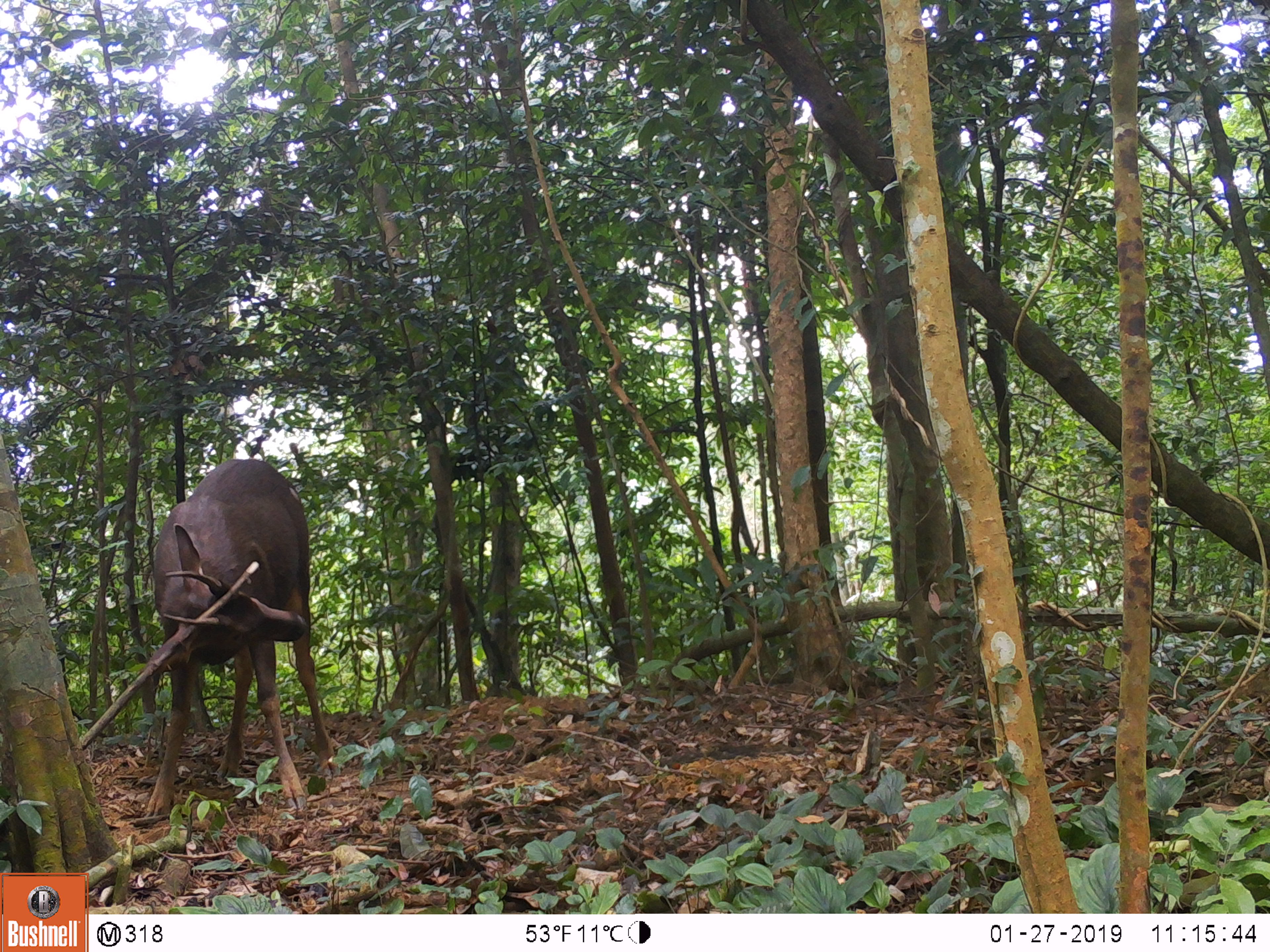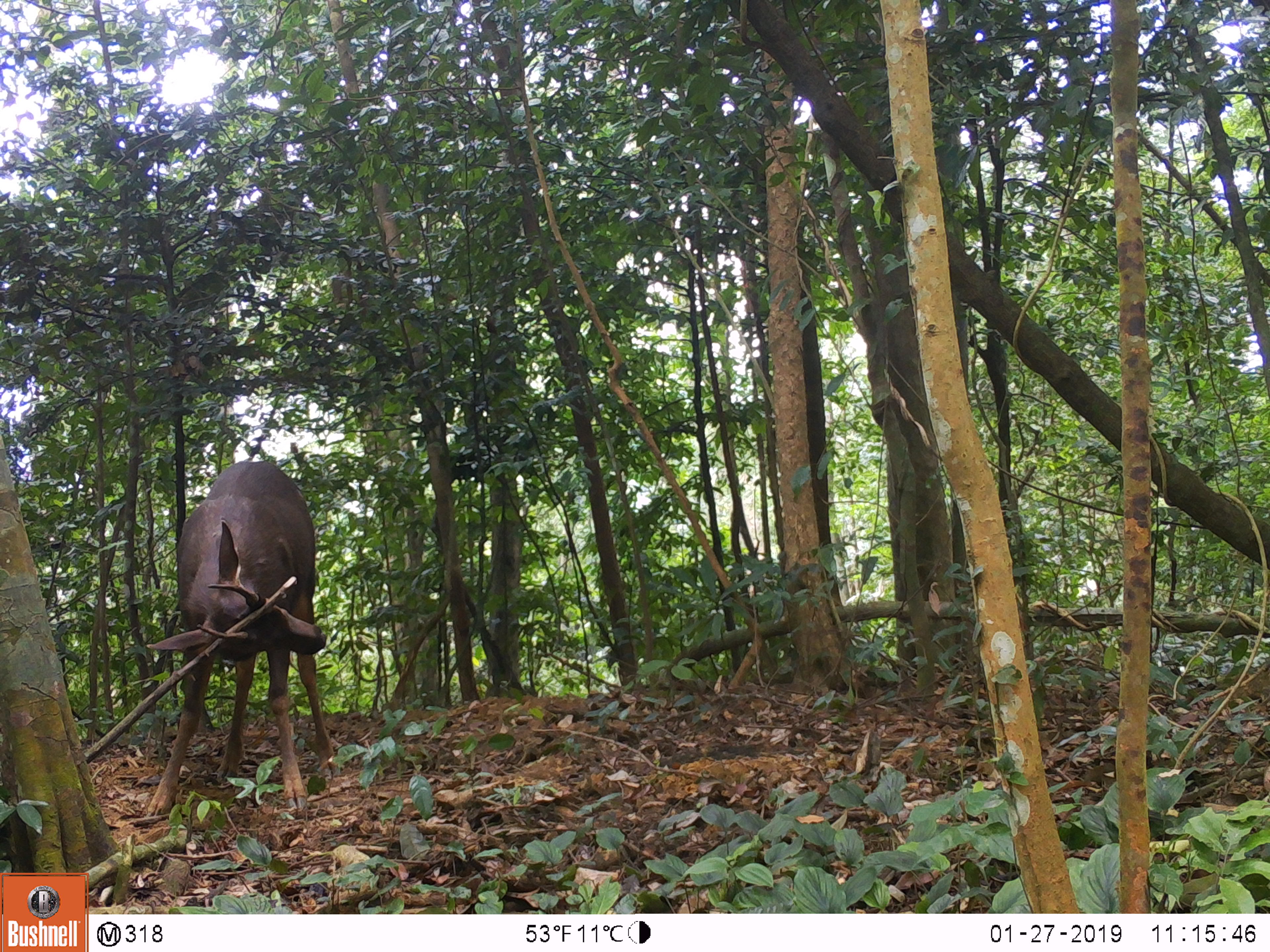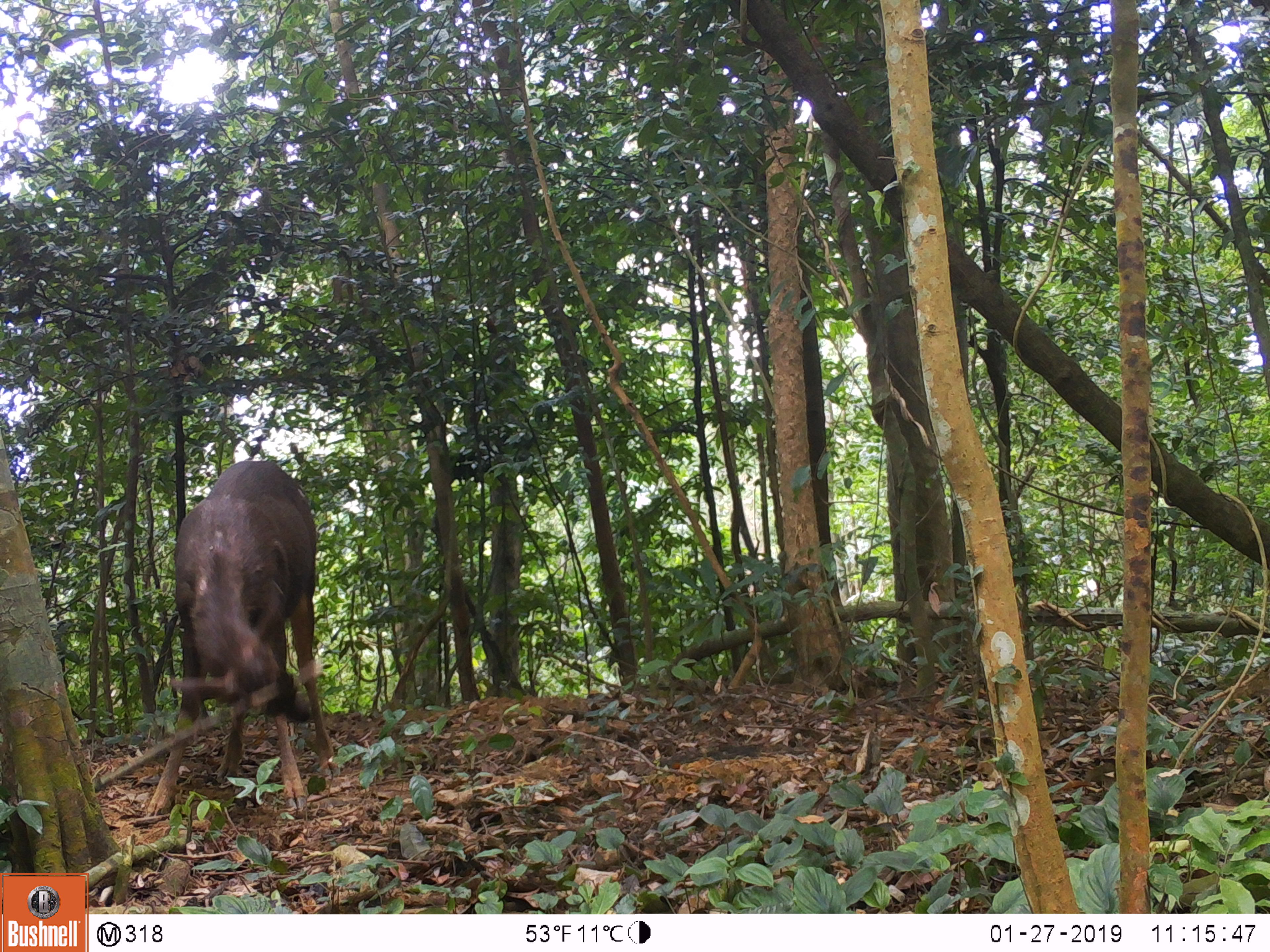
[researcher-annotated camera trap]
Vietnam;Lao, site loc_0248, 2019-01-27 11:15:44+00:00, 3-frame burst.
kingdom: Animalia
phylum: Chordata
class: Mammalia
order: Artiodactyla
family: Cervidae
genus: Rusa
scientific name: Rusa unicolor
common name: sambar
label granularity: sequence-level